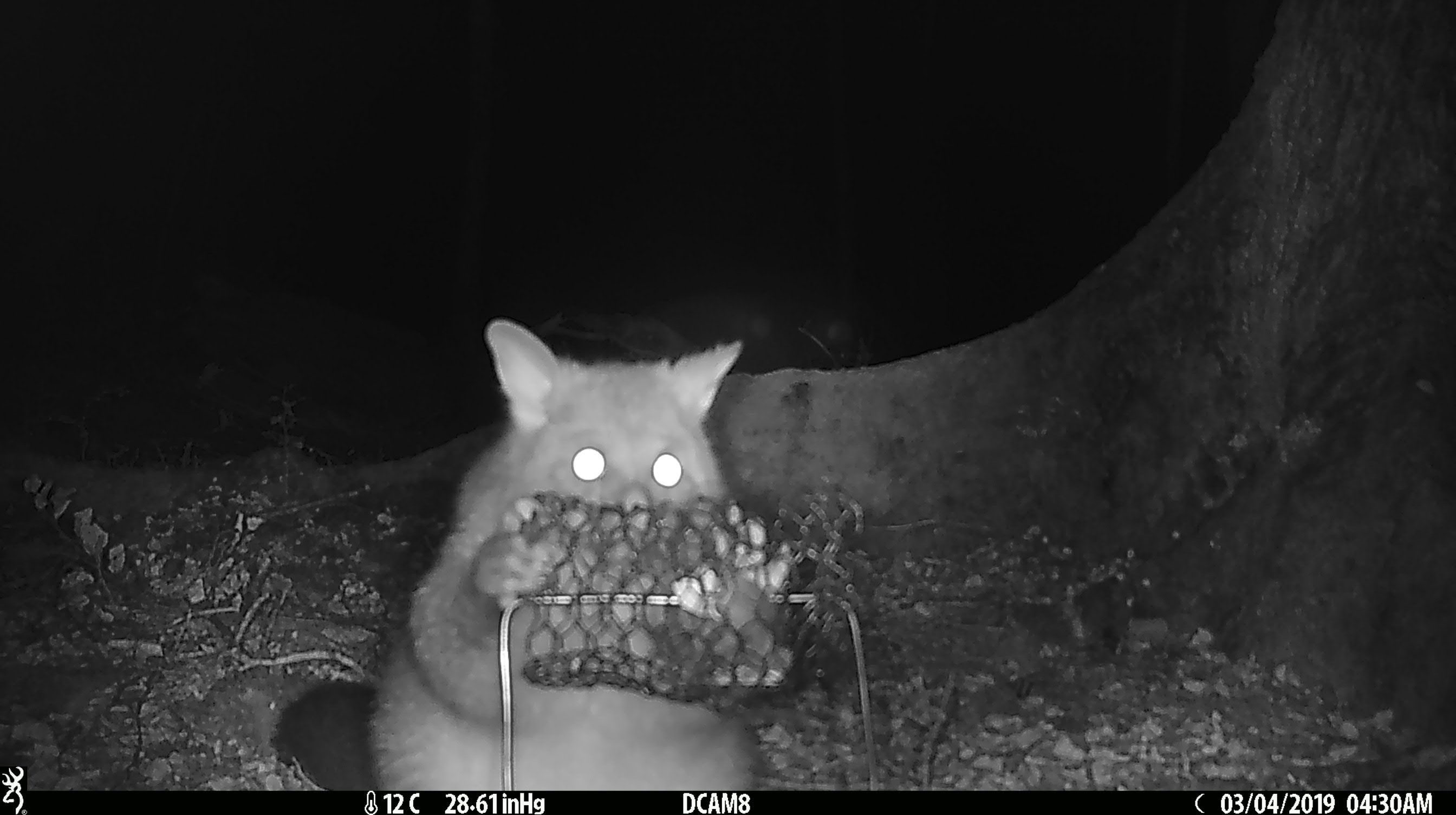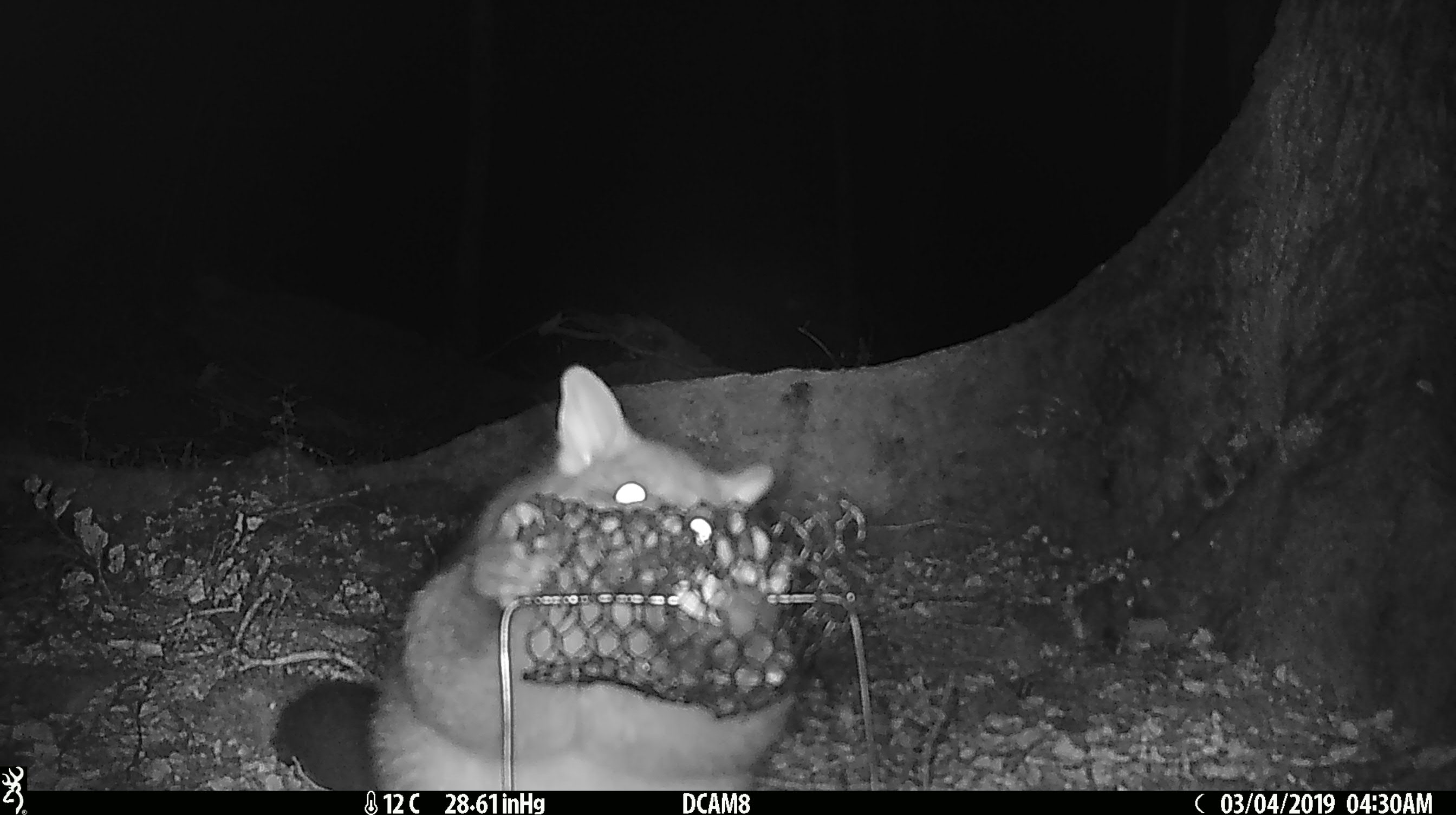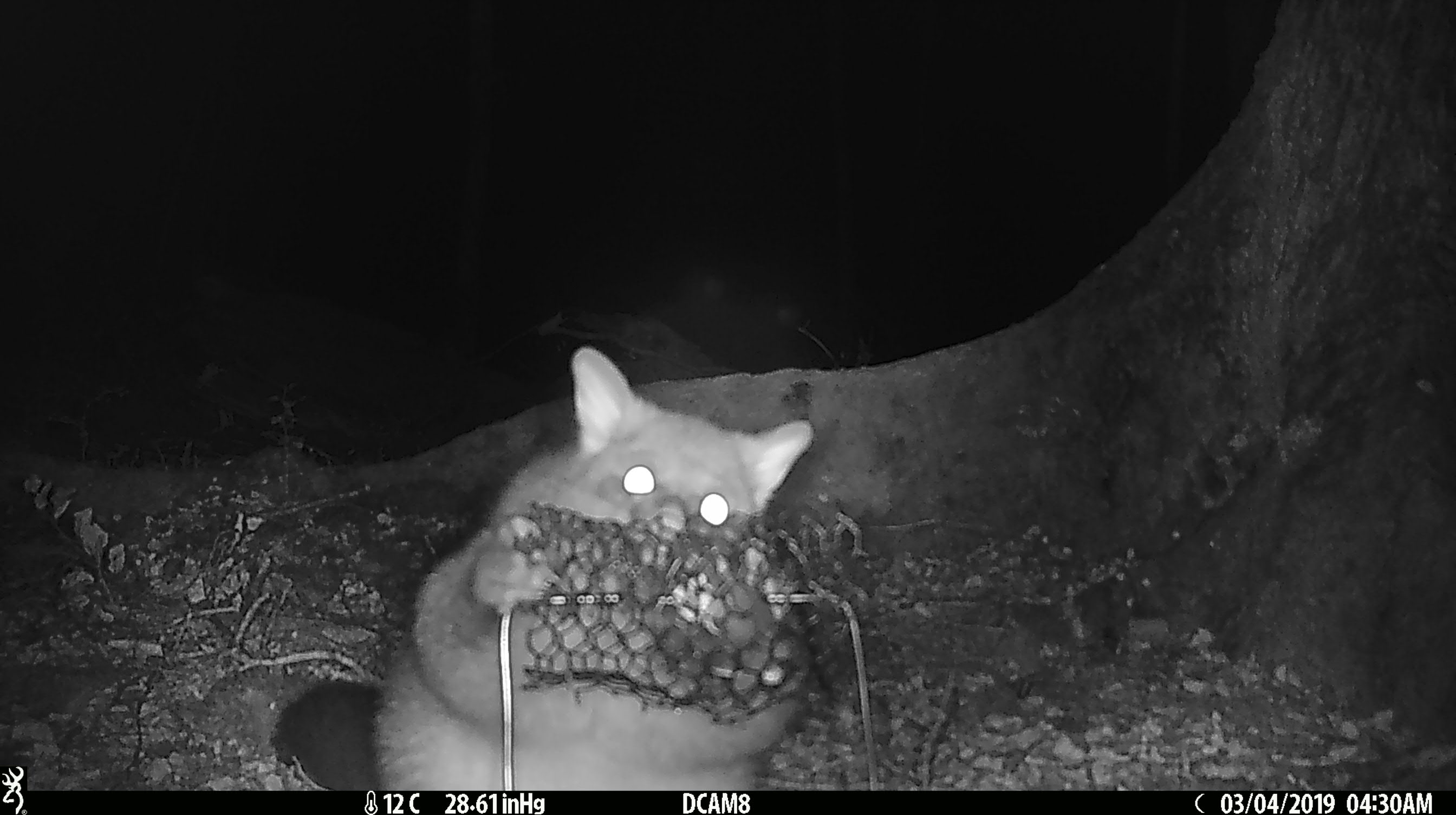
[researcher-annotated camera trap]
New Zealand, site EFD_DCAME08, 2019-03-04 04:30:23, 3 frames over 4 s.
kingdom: Animalia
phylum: Chordata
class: Mammalia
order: Diprotodontia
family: Phalangeridae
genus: Trichosurus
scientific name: Trichosurus vulpecula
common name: common brushtail possum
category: possum